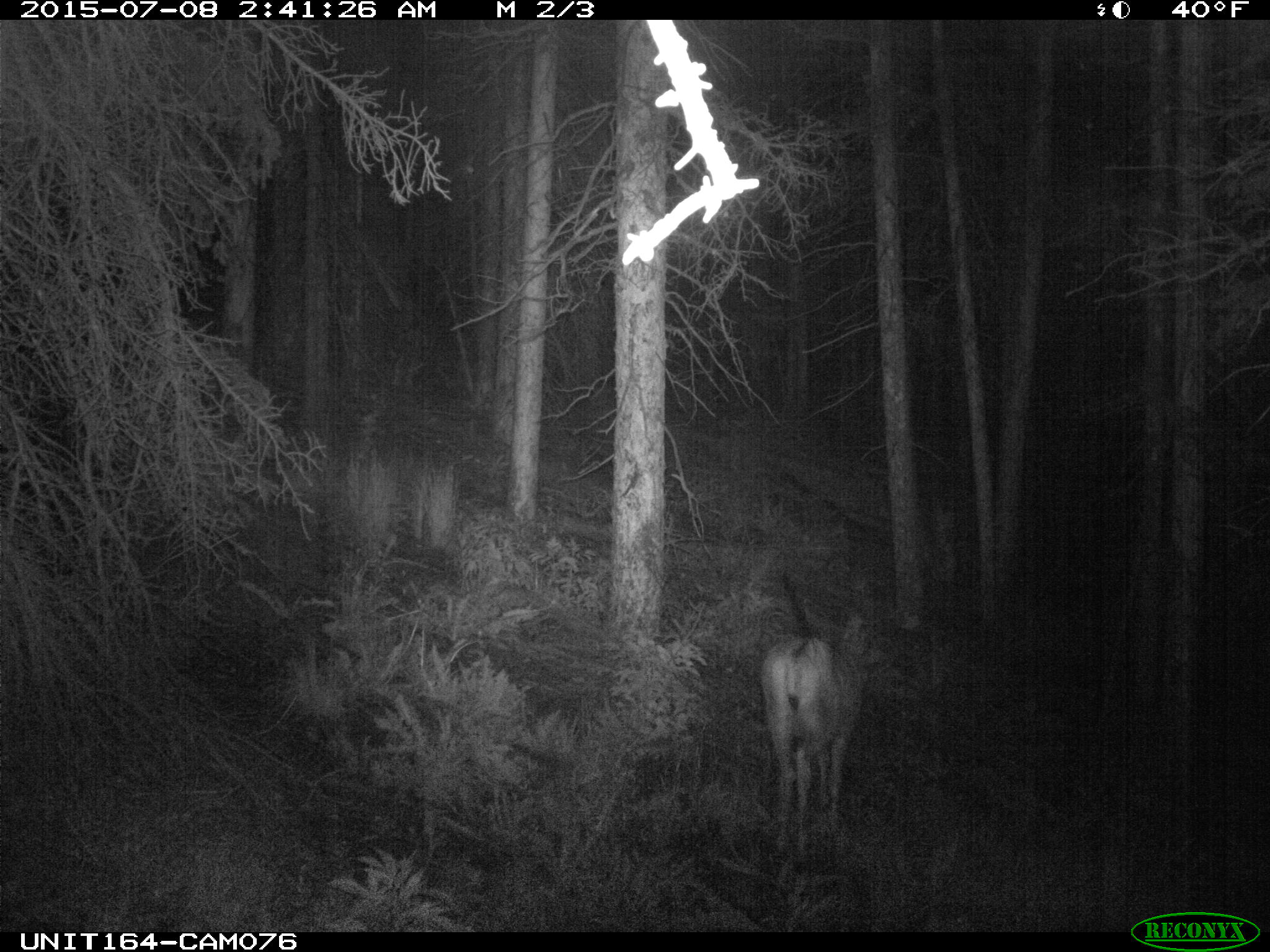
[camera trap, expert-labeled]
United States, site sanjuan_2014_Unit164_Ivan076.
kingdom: Animalia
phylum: Chordata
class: Mammalia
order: Artiodactyla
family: Cervidae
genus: Odocoileus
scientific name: Odocoileus hemionus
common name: mule deer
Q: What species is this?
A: Odocoileus hemionus (mule deer).